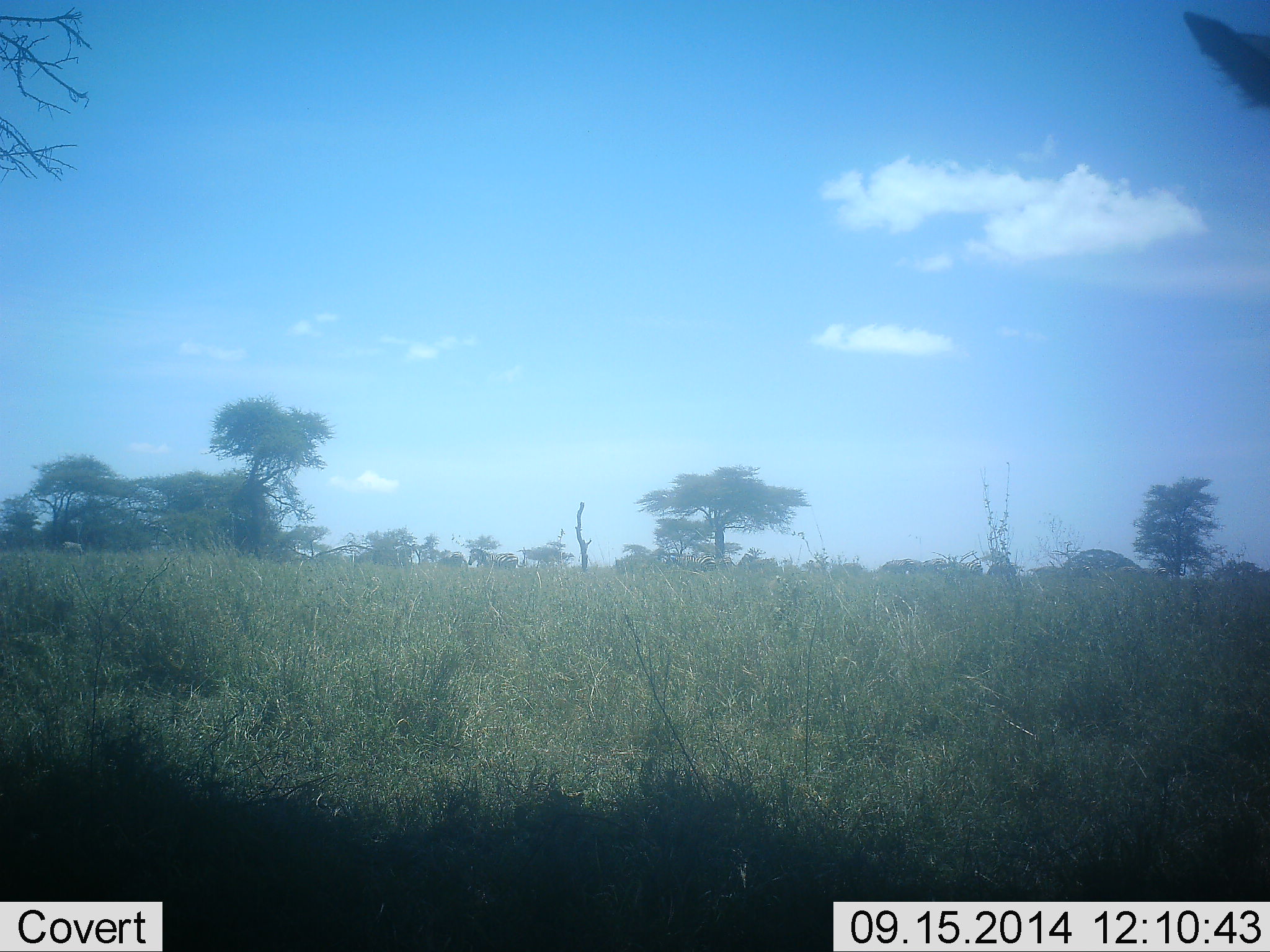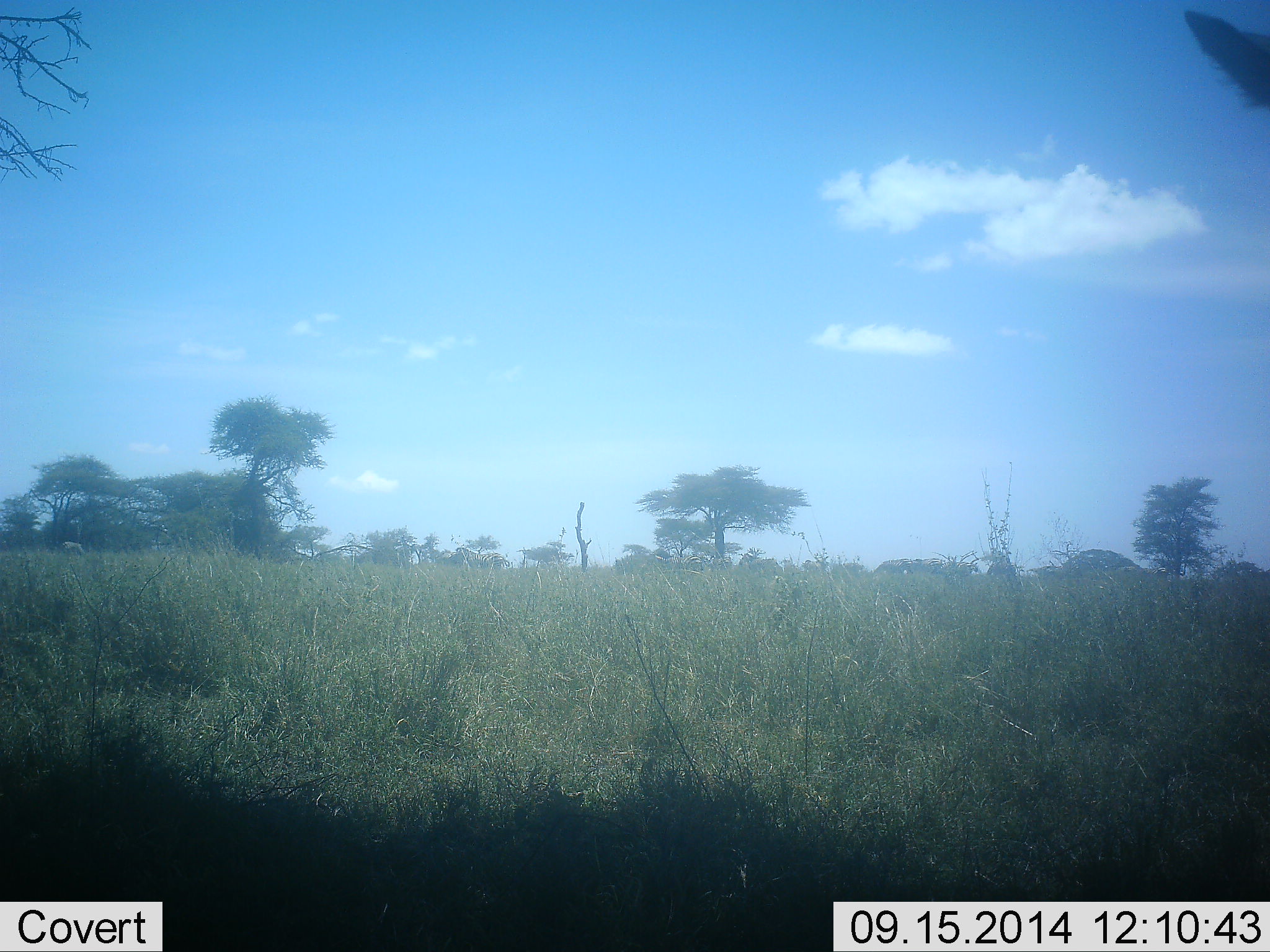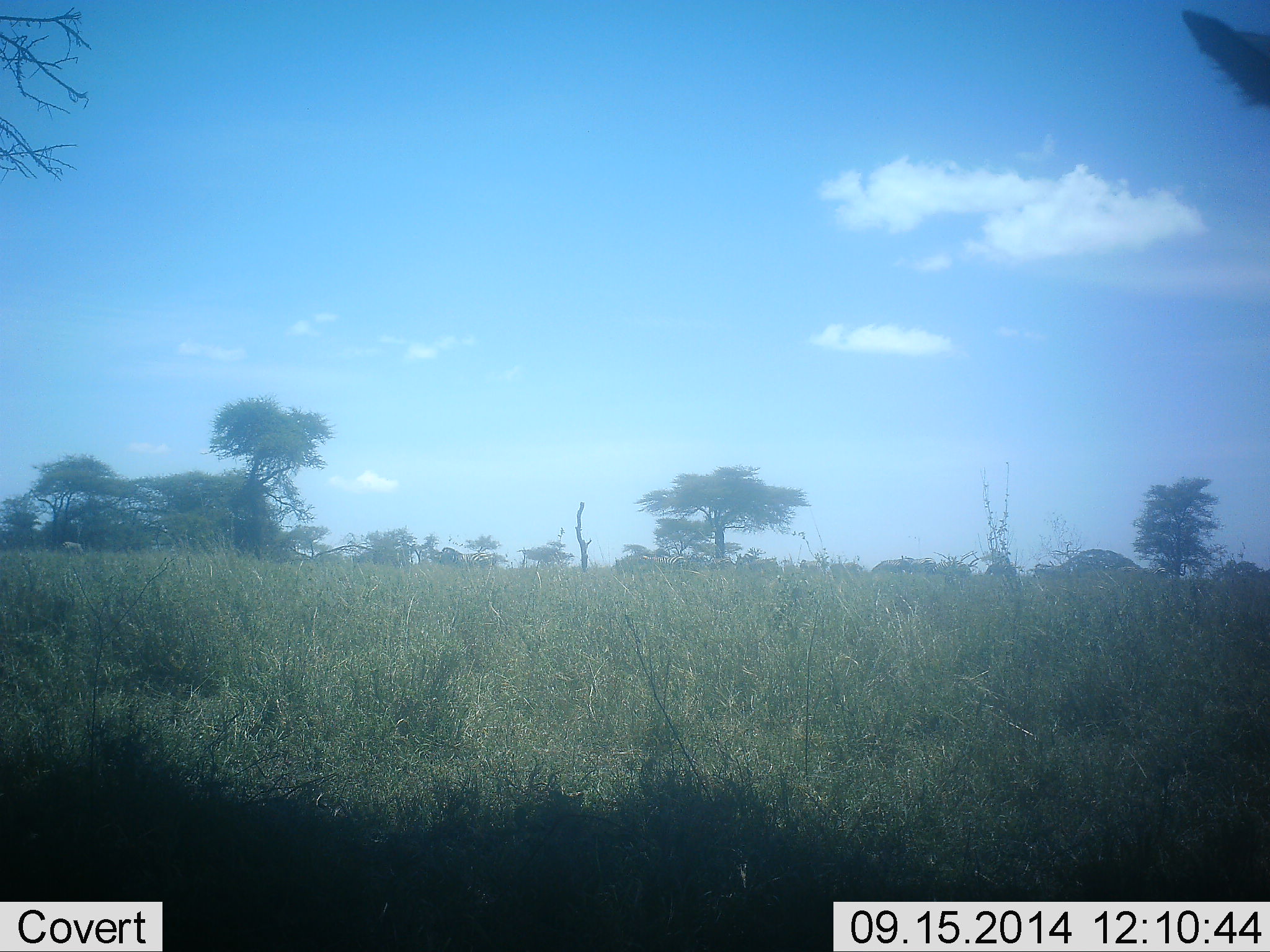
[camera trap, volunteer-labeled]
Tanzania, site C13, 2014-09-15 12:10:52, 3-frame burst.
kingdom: Animalia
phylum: Chordata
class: Mammalia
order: Perissodactyla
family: Equidae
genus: Equus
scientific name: Equus quagga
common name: plains zebra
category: zebra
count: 11-50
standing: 10%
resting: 0%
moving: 90%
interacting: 0%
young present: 0%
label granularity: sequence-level